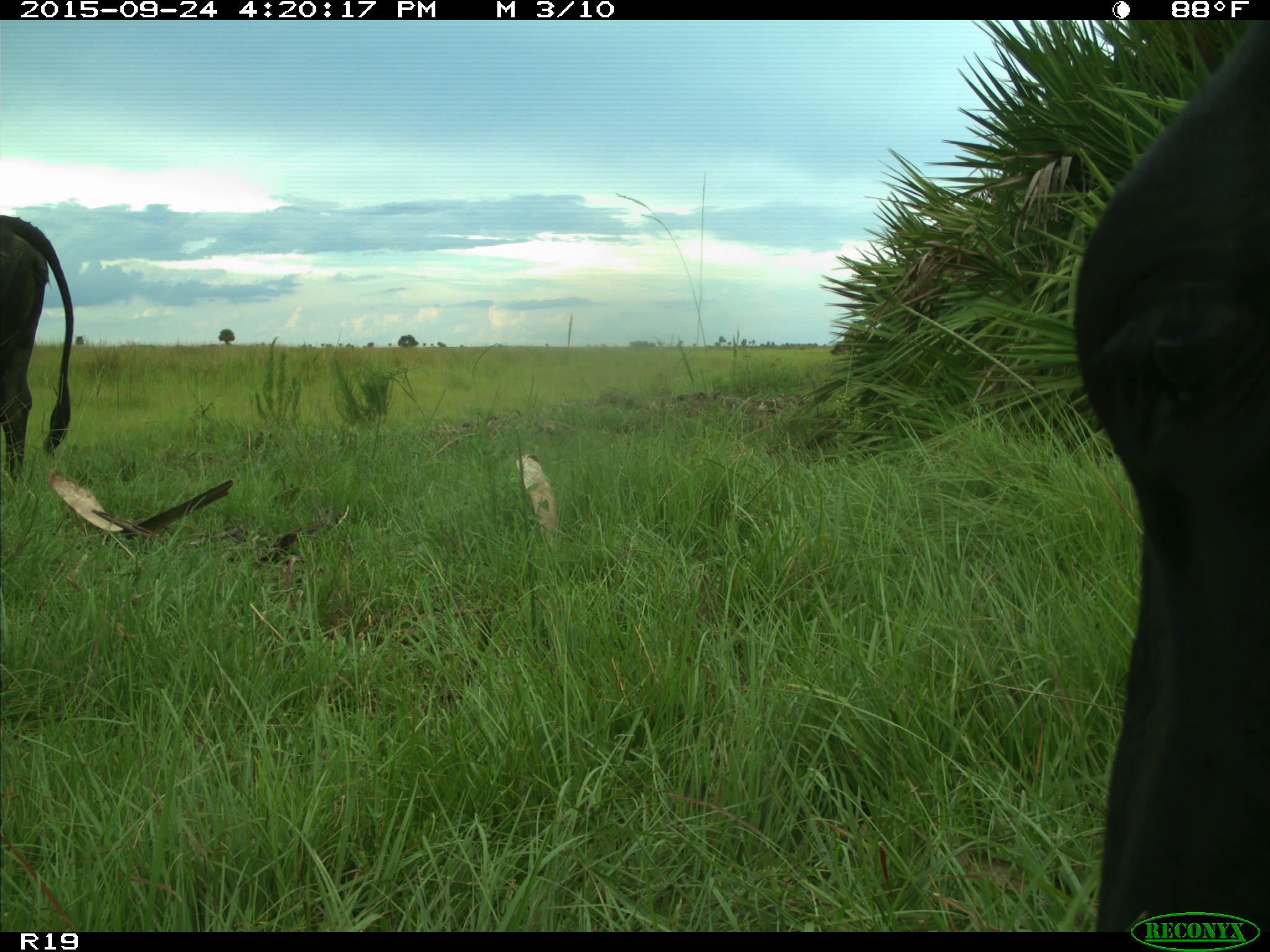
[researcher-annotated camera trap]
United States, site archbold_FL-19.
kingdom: Animalia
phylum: Chordata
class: Mammalia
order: Artiodactyla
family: Bovidae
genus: Bos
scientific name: Bos taurus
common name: domestic cow